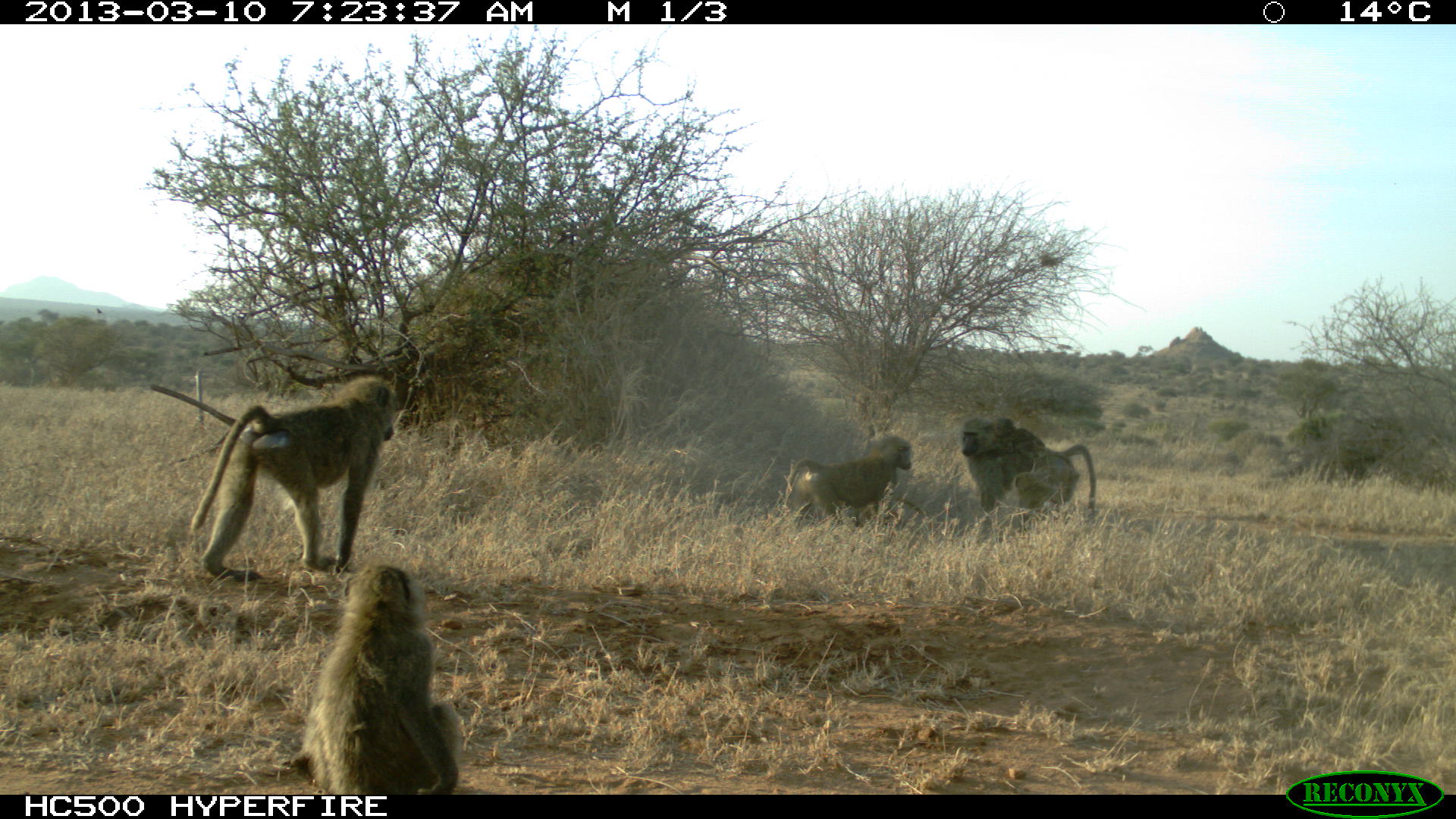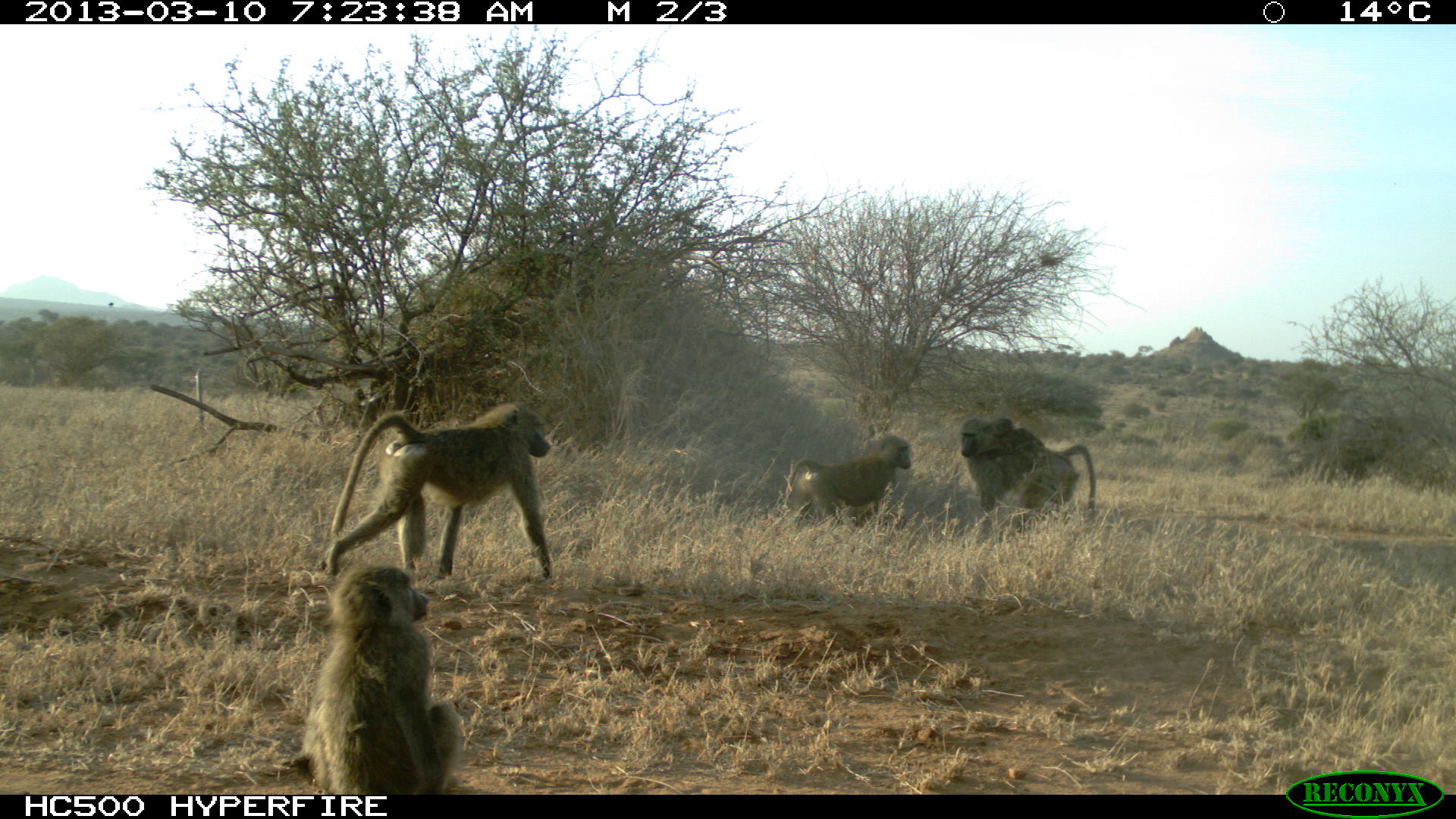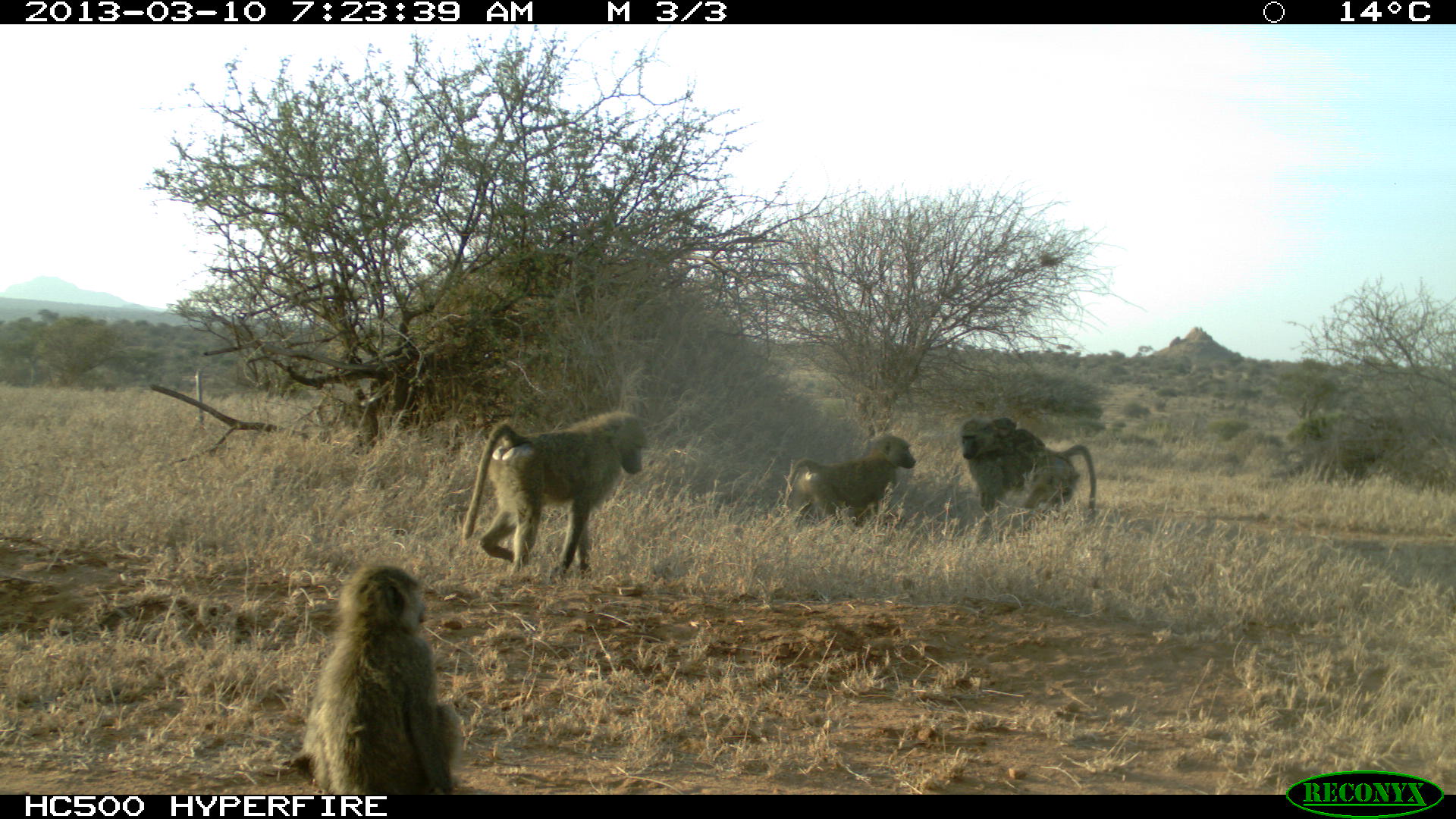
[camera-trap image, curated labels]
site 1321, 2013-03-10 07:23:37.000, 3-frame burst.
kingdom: Animalia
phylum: Chordata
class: Mammalia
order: Primates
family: Cercopithecidae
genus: Papio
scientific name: Papio anubis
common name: olive baboon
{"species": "Papio anubis (olive baboon)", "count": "6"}